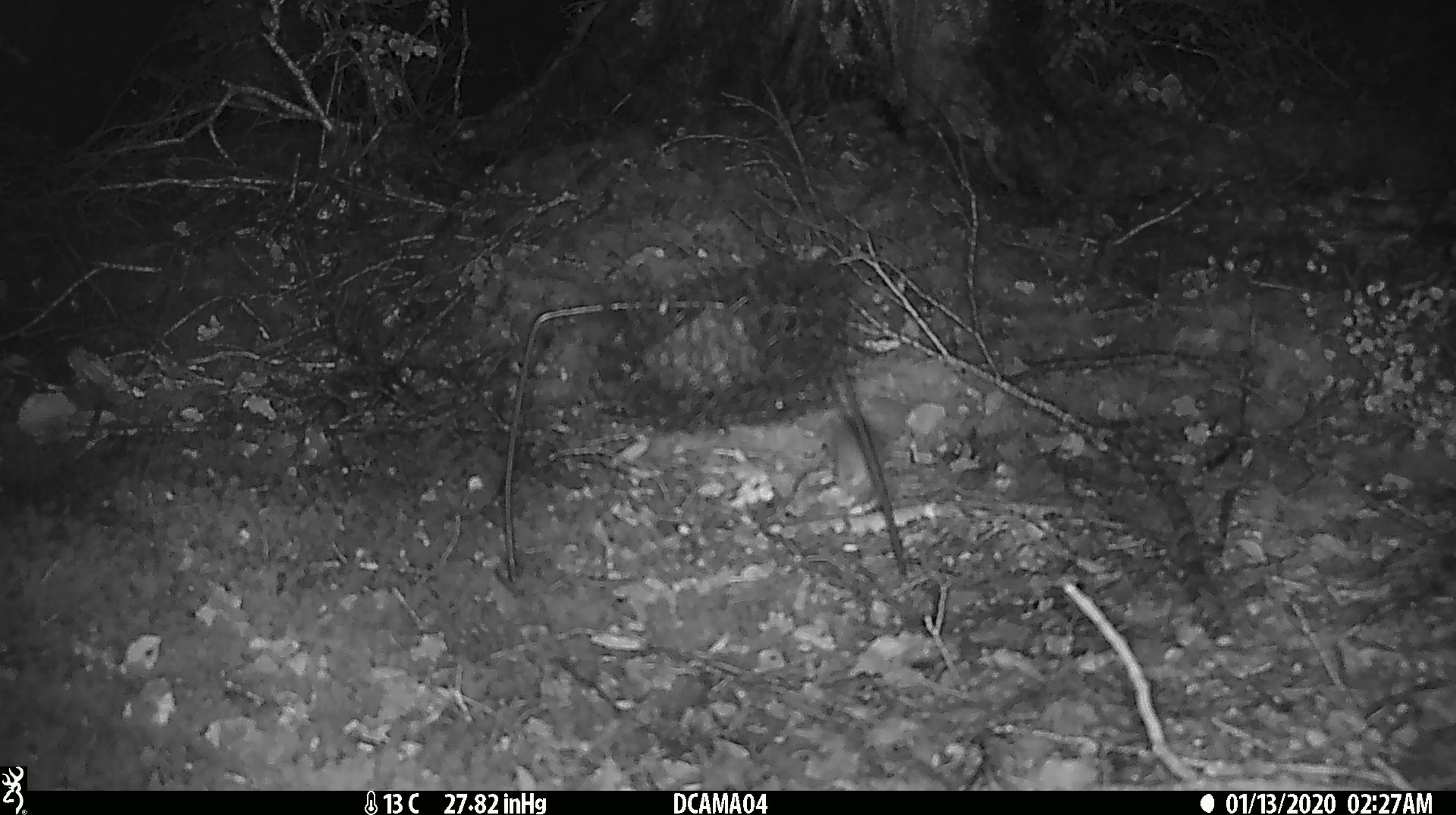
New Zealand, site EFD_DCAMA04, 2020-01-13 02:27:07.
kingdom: Animalia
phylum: Chordata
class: Mammalia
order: Rodentia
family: Muridae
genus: Mus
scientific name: Mus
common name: mouse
Mouse (Mus).